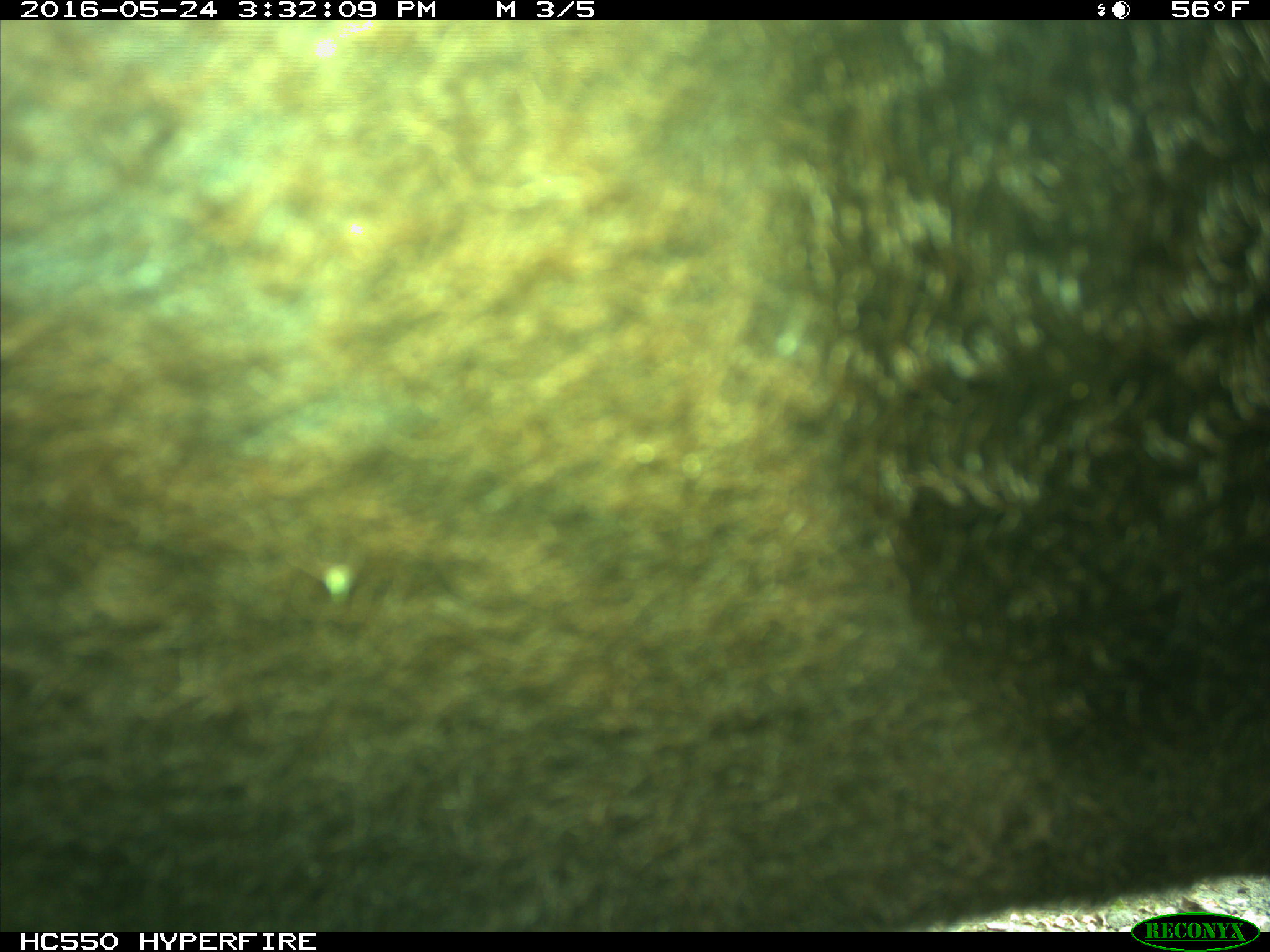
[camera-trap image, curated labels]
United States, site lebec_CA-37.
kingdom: Animalia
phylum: Chordata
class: Mammalia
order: Artiodactyla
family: Bovidae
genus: Bos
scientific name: Bos taurus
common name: domestic cow